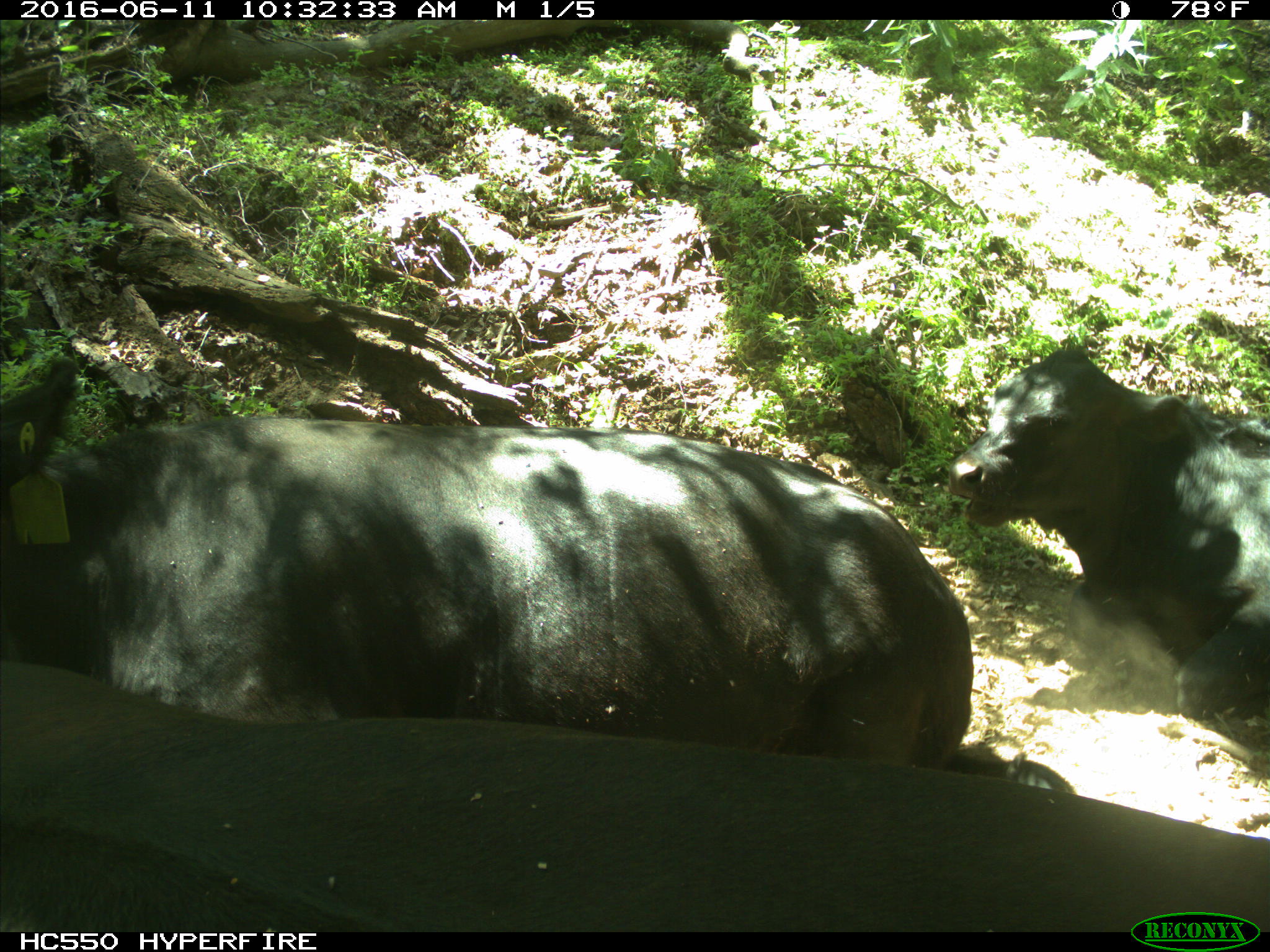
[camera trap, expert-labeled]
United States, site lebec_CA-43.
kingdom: Animalia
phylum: Chordata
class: Mammalia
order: Artiodactyla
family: Bovidae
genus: Bos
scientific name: Bos taurus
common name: domestic cow